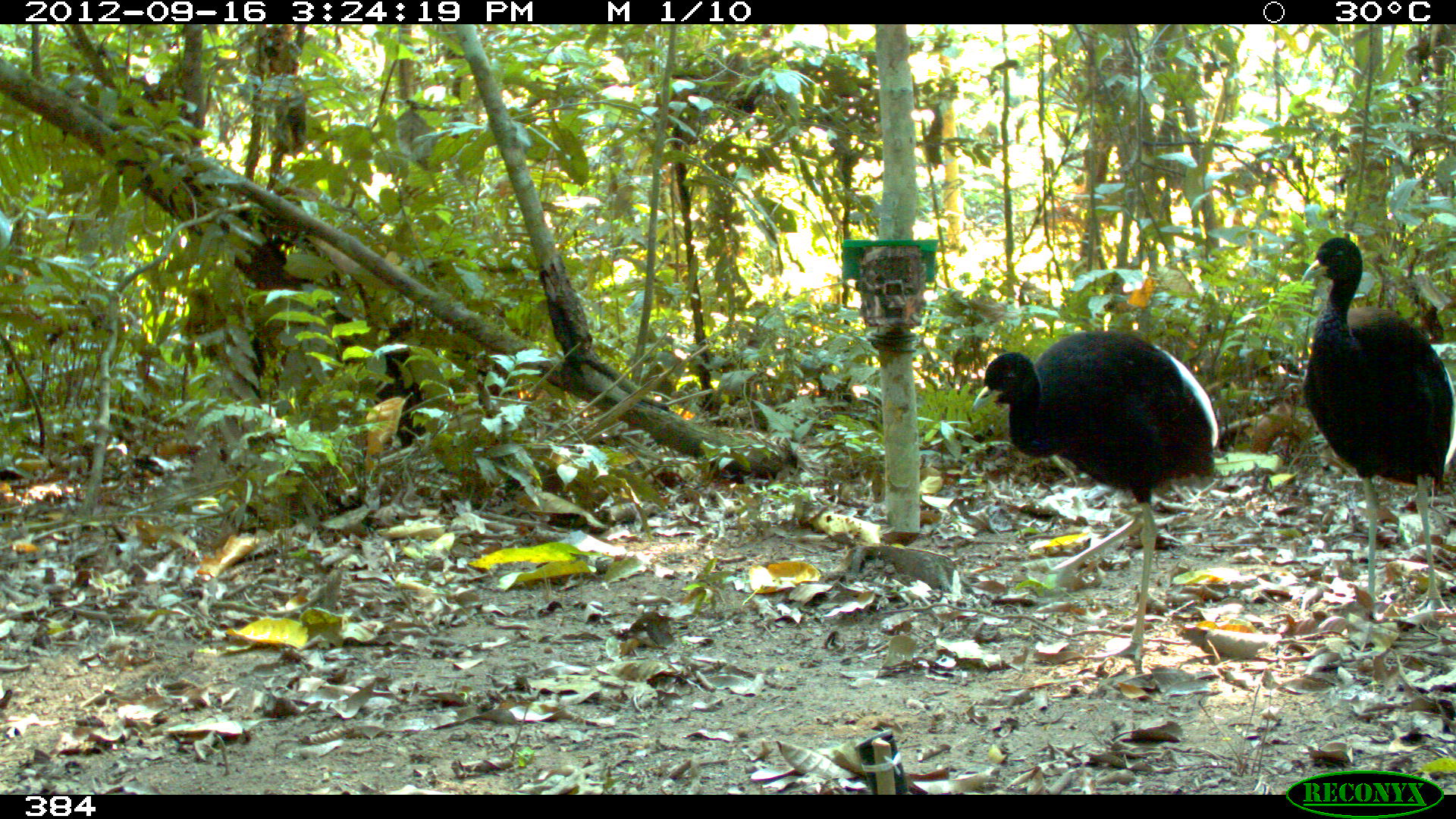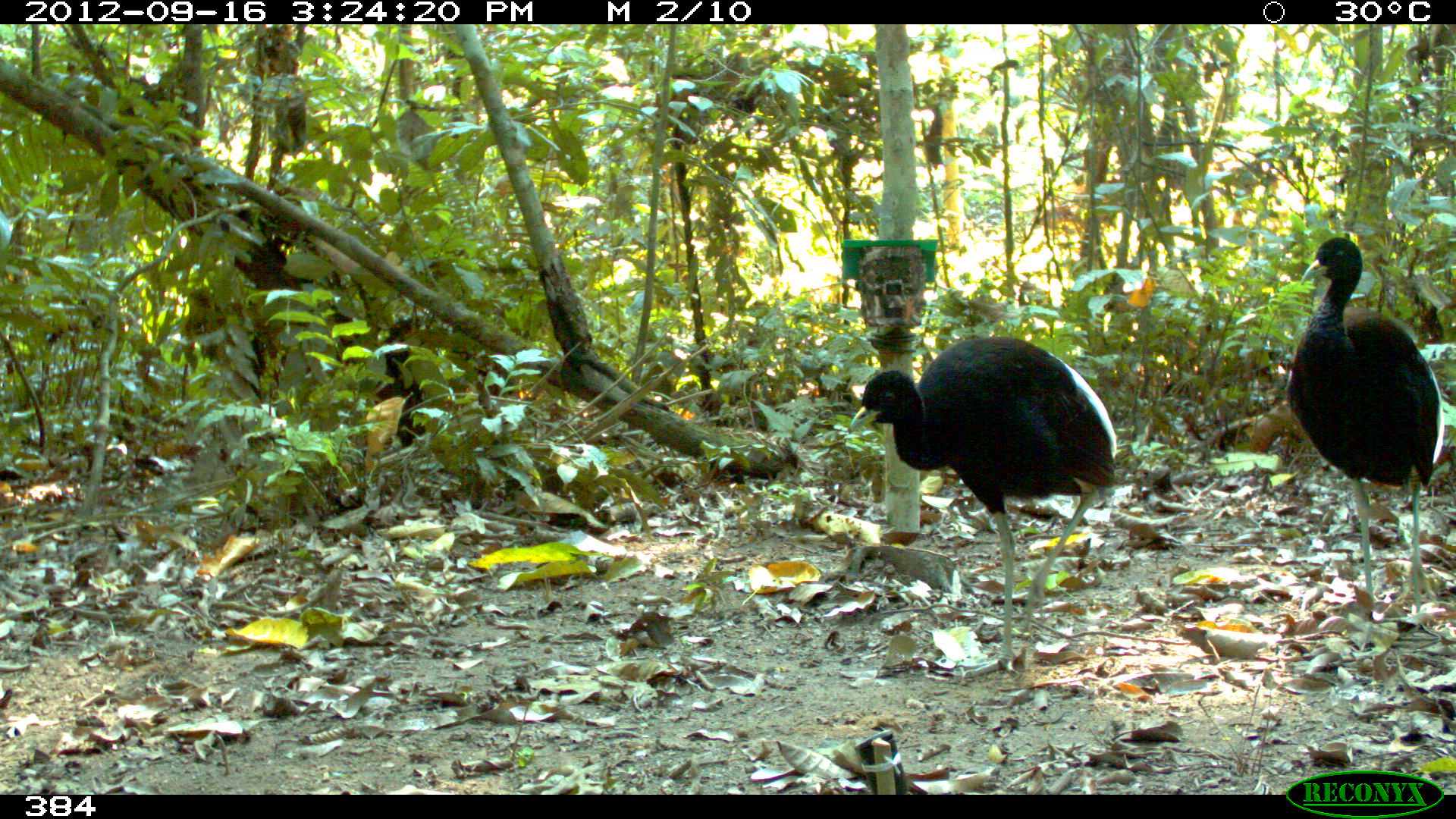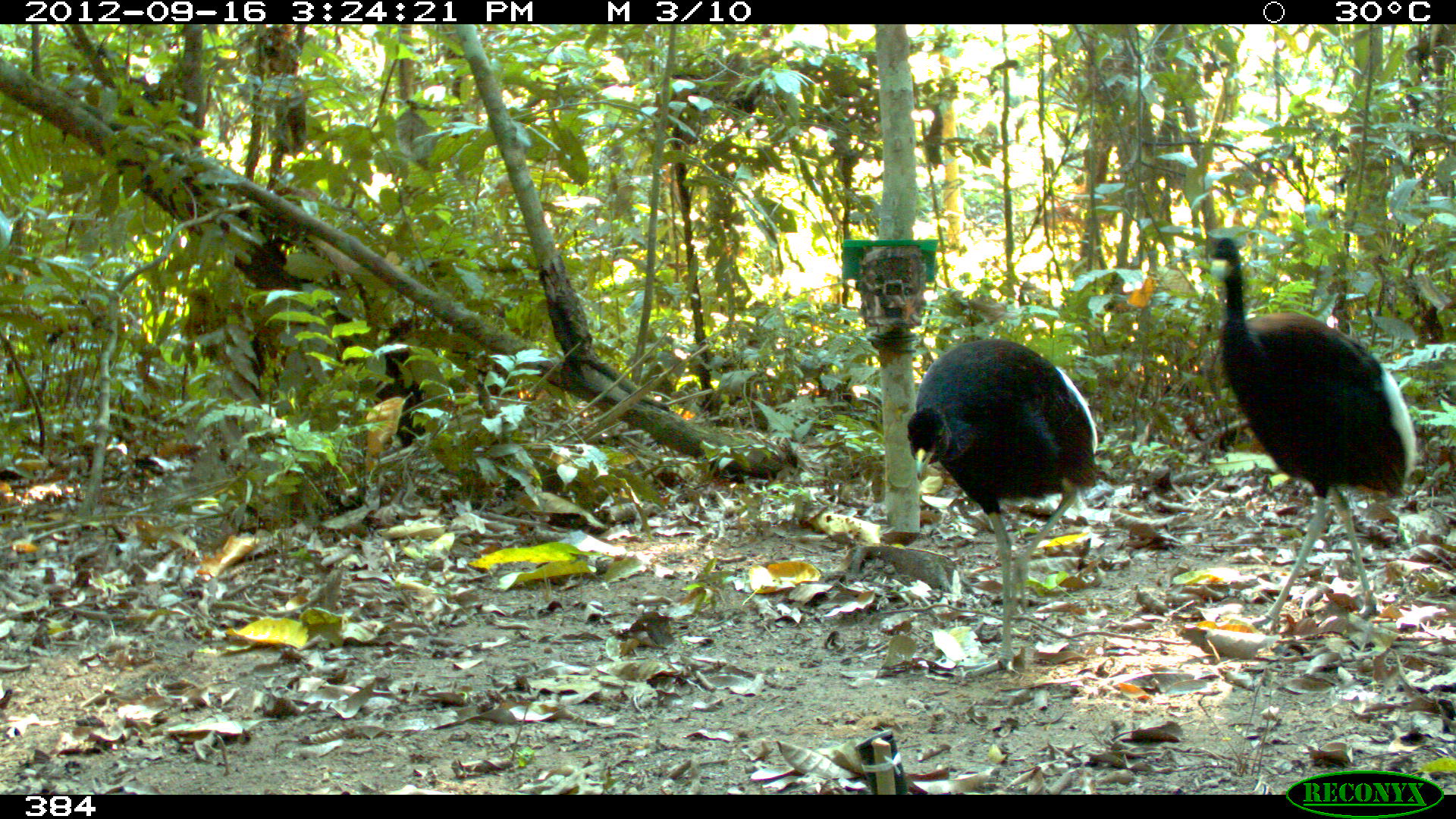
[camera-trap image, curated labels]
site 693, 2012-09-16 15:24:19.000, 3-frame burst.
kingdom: Animalia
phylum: Chordata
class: Aves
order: Gruiformes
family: Psophiidae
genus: Psophia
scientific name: Psophia leucoptera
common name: pale-winged trumpeter